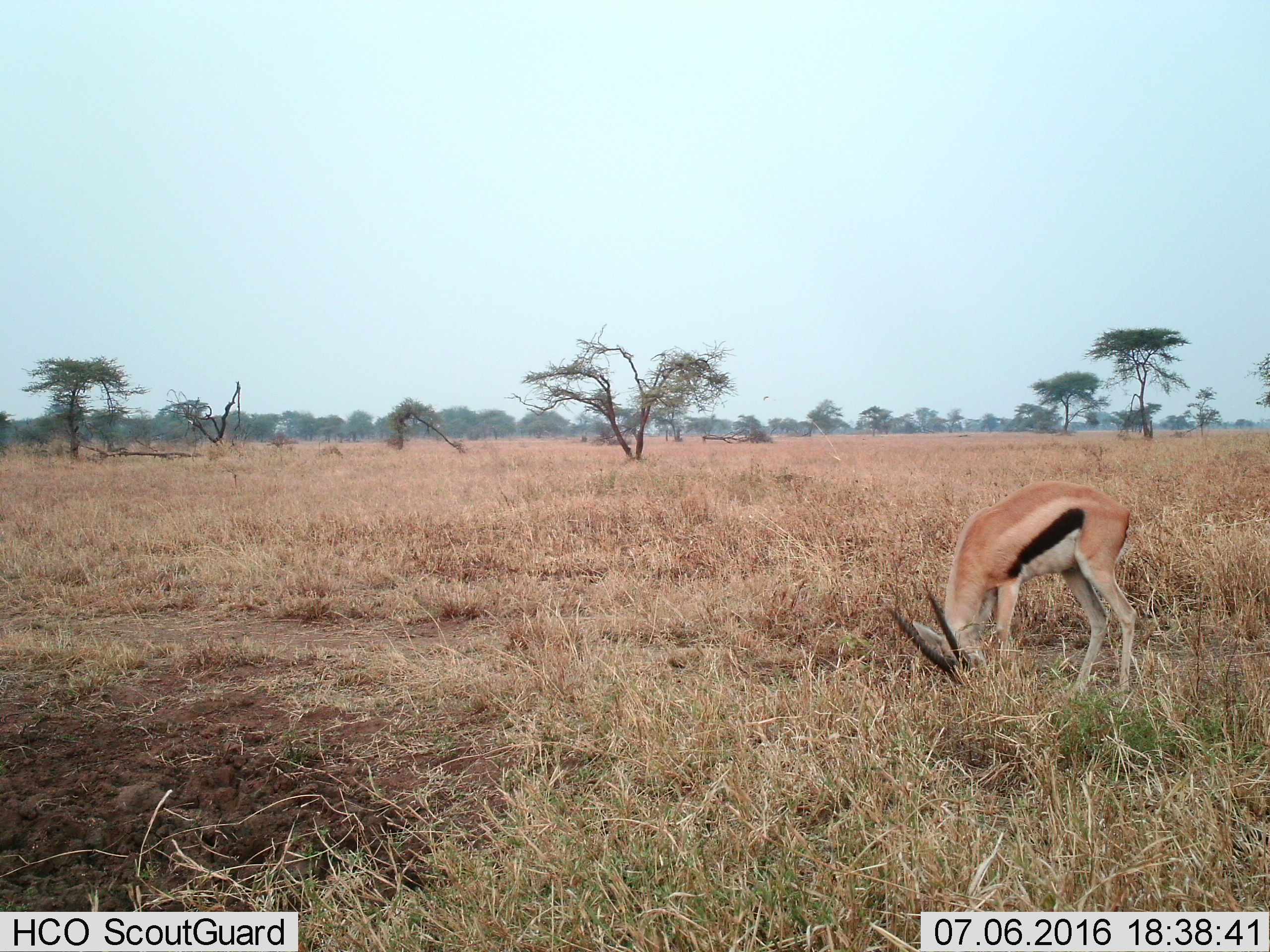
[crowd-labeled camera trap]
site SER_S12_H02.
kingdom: Animalia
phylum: Chordata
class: Mammalia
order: Artiodactyla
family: Bovidae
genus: Eudorcas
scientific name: Eudorcas thomsonii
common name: thomson's gazelle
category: gazellethomsons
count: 1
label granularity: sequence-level